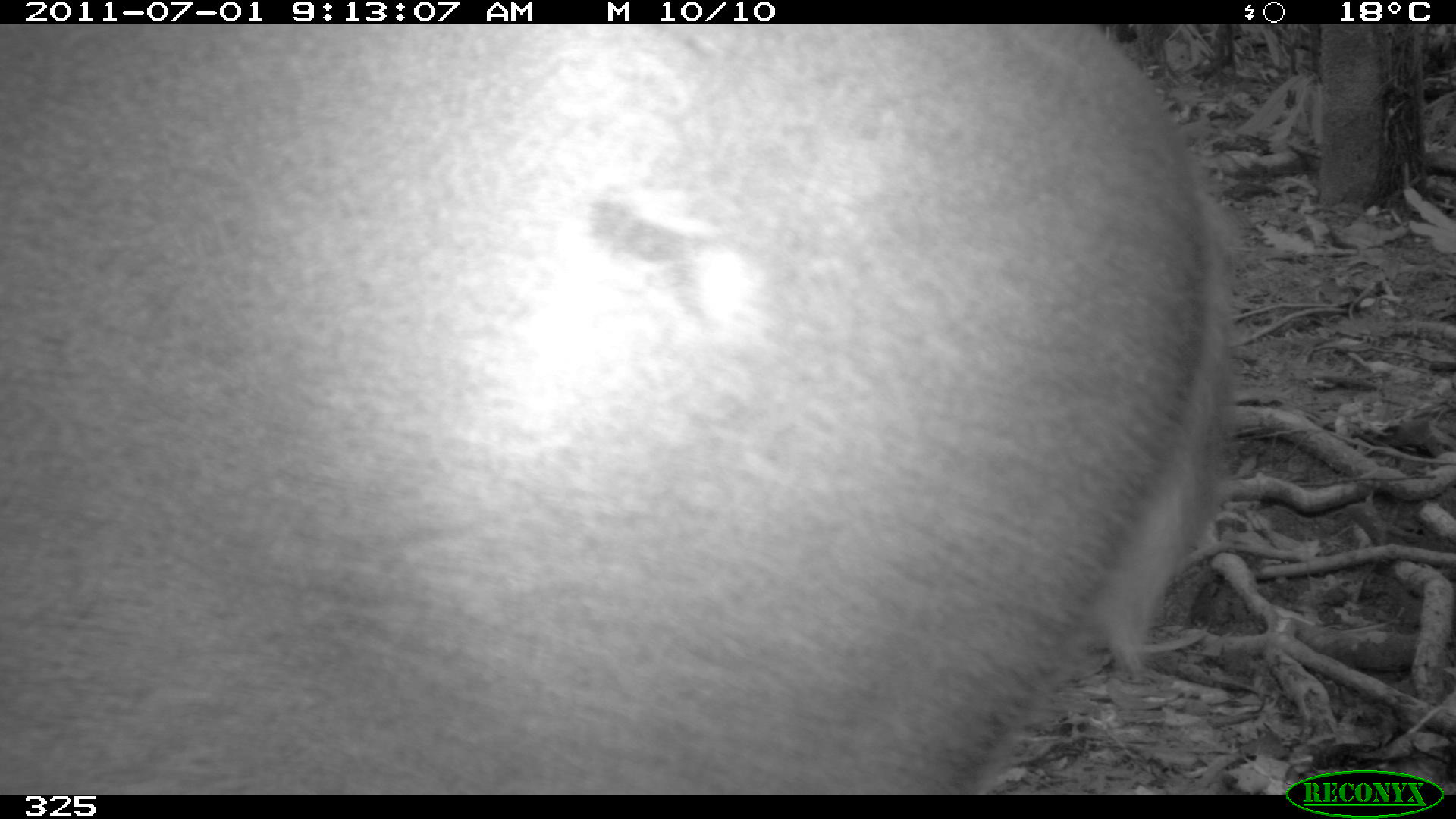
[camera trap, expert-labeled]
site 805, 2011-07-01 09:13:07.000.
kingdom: Animalia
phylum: Chordata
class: Mammalia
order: Artiodactyla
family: Cervidae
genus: Mazama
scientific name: Mazama gouazoubira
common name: gray brocket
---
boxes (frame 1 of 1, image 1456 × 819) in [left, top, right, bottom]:
mazama gouazoubira: [0, 24, 1248, 795]